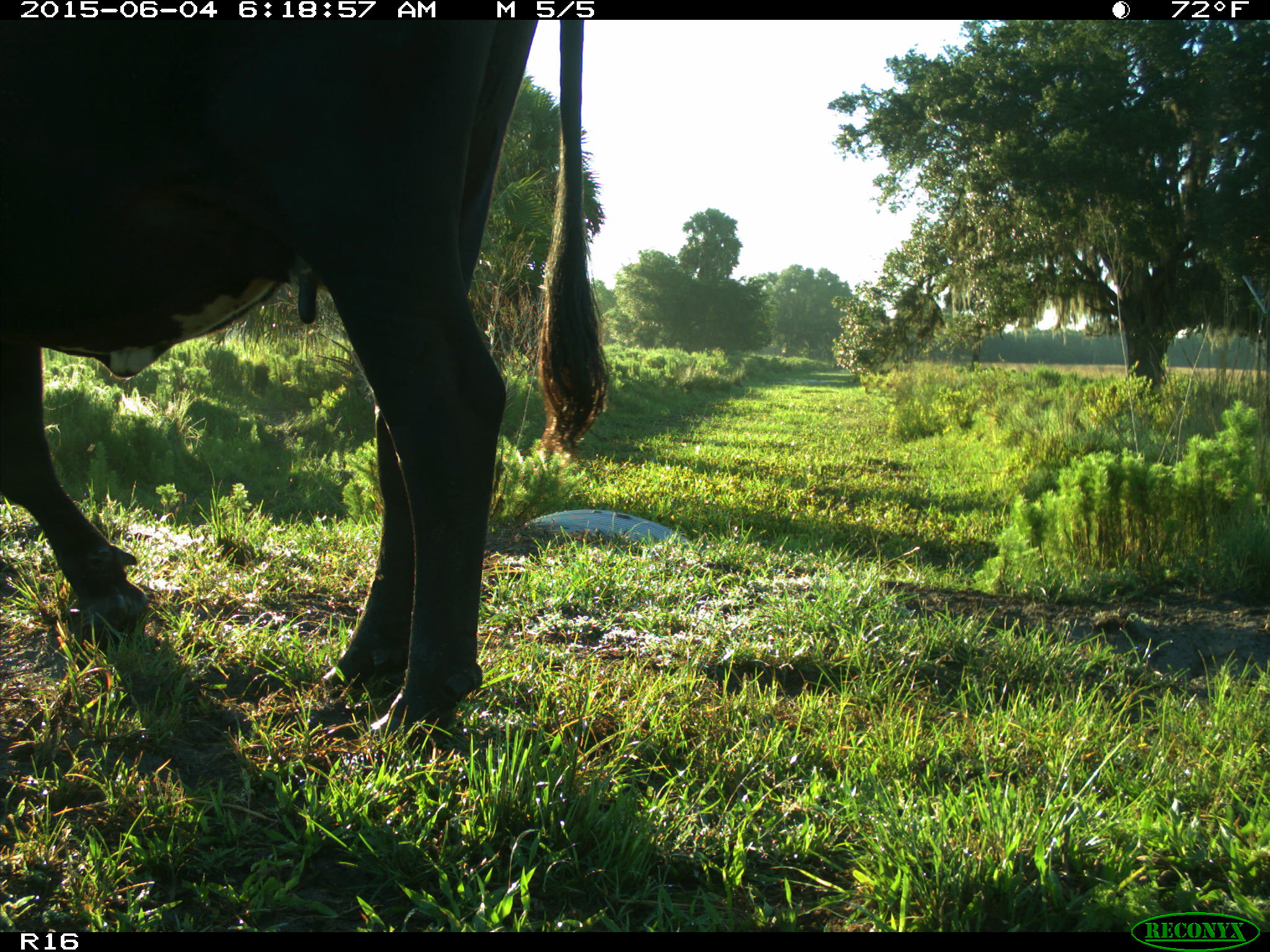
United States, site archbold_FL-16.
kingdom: Animalia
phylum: Chordata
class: Mammalia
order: Artiodactyla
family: Bovidae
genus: Bos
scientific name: Bos taurus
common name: domestic cow